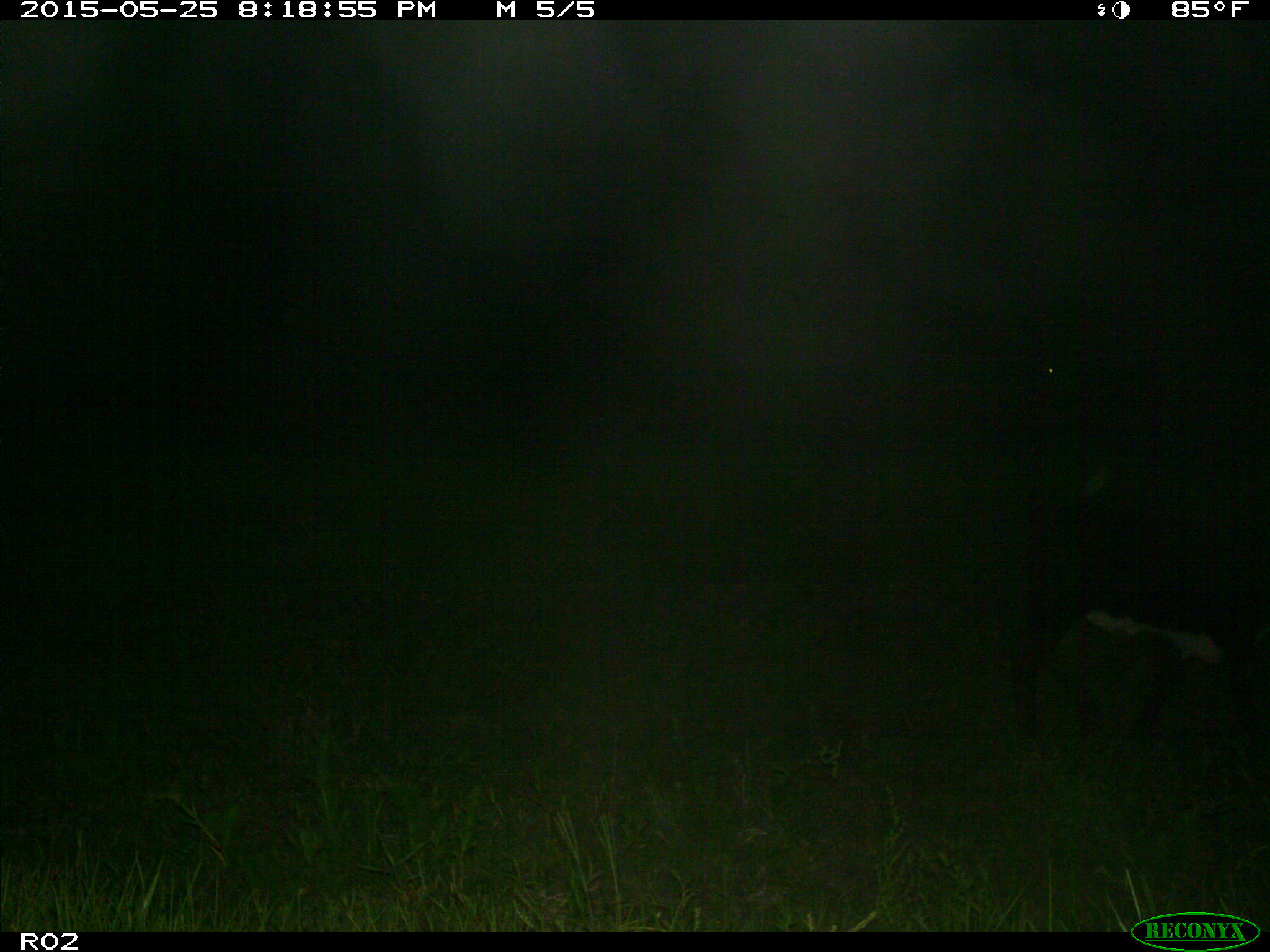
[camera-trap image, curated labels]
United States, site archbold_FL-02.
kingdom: Animalia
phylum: Chordata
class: Mammalia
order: Artiodactyla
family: Bovidae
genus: Bos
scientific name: Bos taurus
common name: domestic cow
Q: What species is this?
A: Bos taurus (domestic cow).